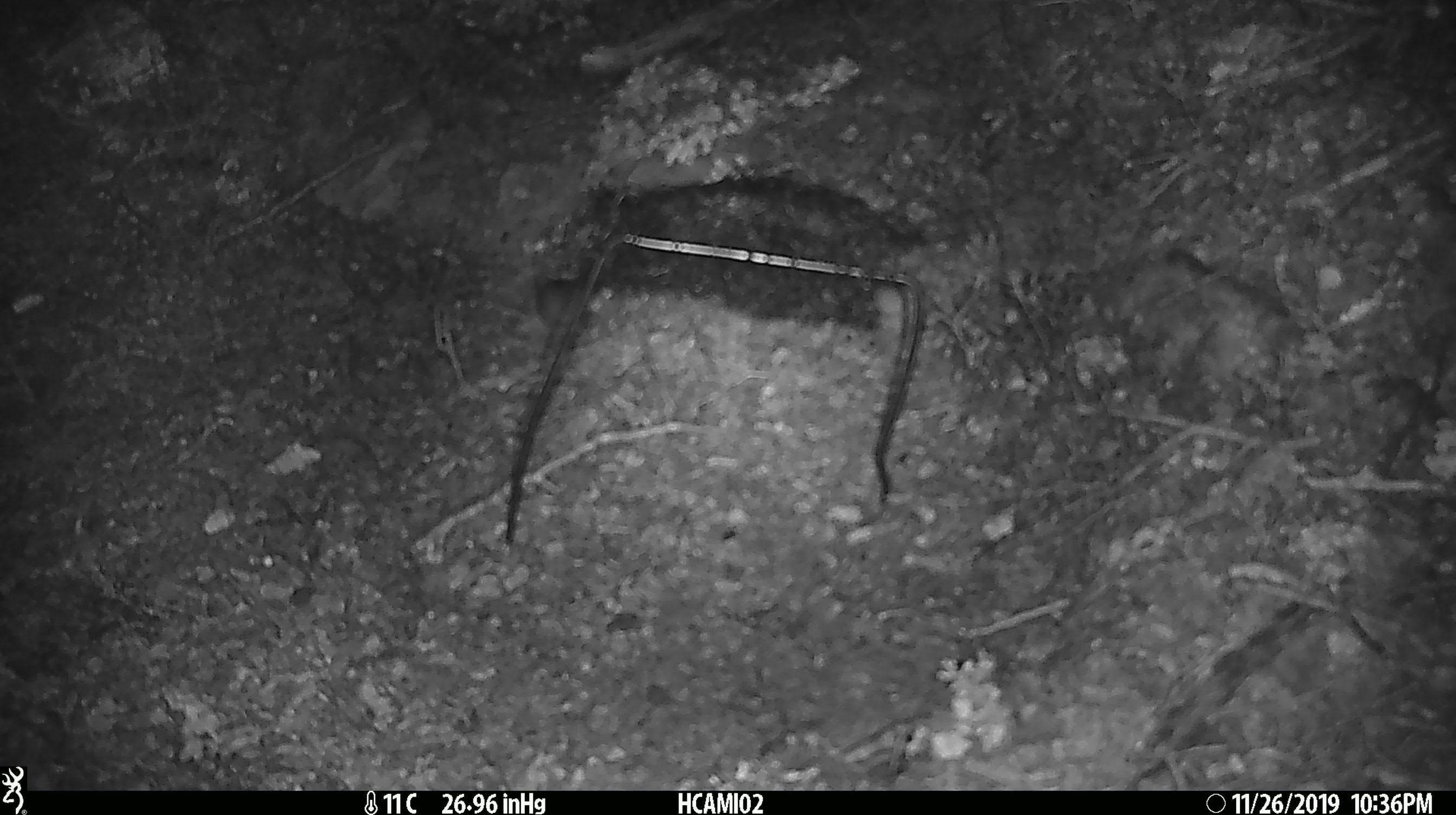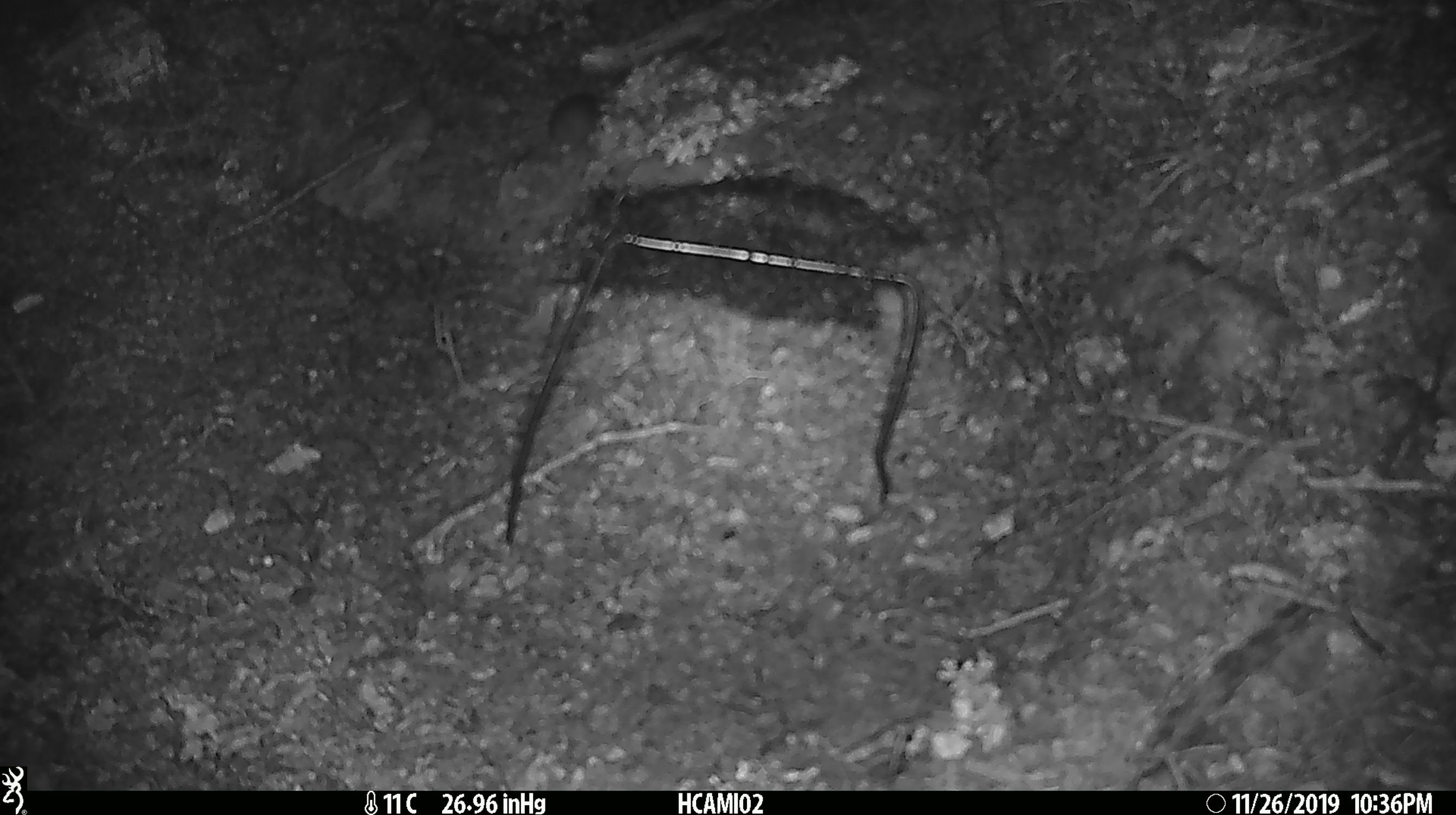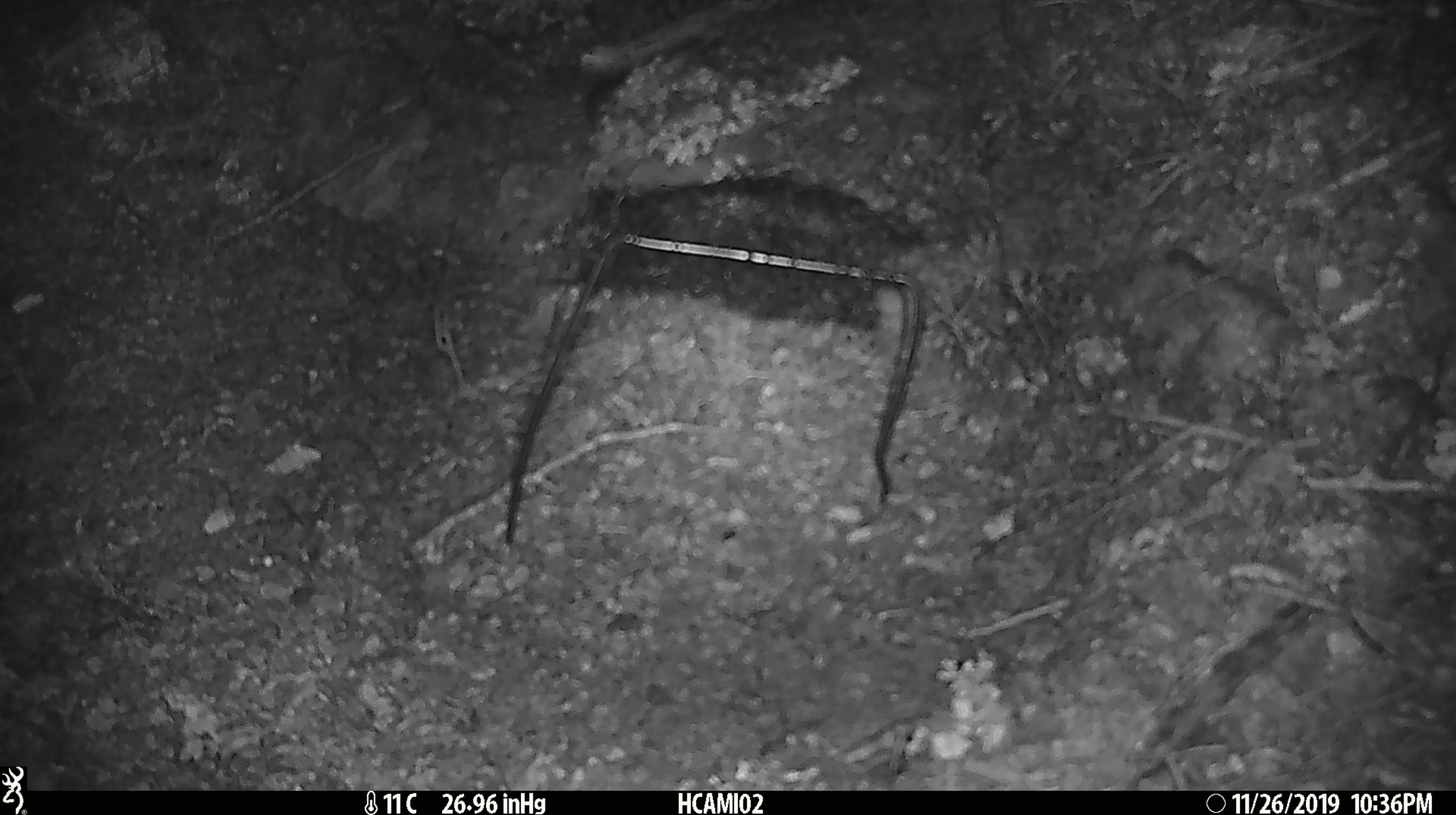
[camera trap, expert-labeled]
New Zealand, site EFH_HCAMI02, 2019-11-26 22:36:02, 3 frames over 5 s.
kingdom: Animalia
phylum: Chordata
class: Mammalia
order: Rodentia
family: Muridae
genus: Mus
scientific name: Mus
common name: mouse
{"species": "mouse (Mus)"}